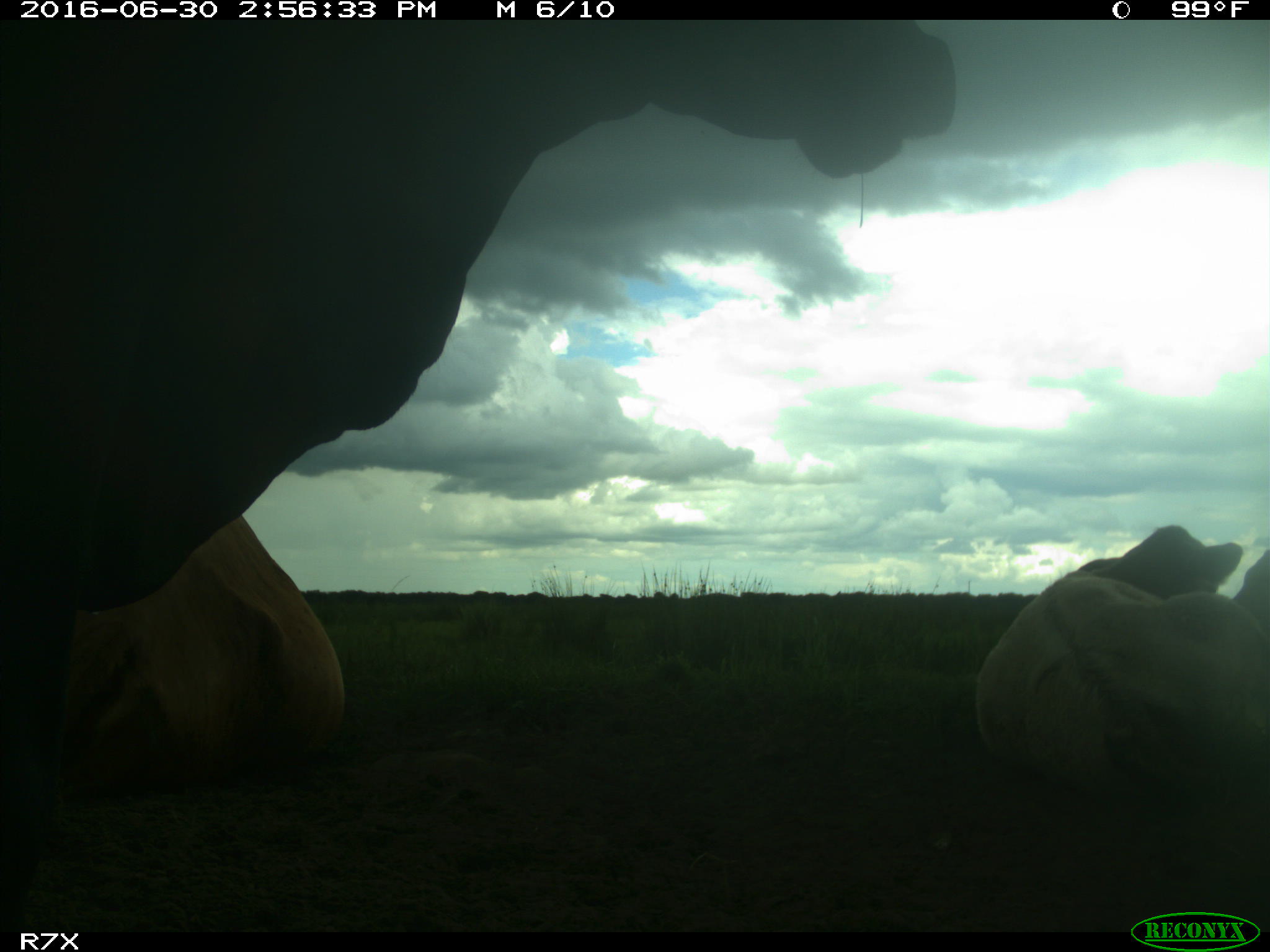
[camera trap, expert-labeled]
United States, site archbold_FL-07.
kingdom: Animalia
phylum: Chordata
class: Mammalia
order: Artiodactyla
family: Bovidae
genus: Bos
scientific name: Bos taurus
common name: domestic cow